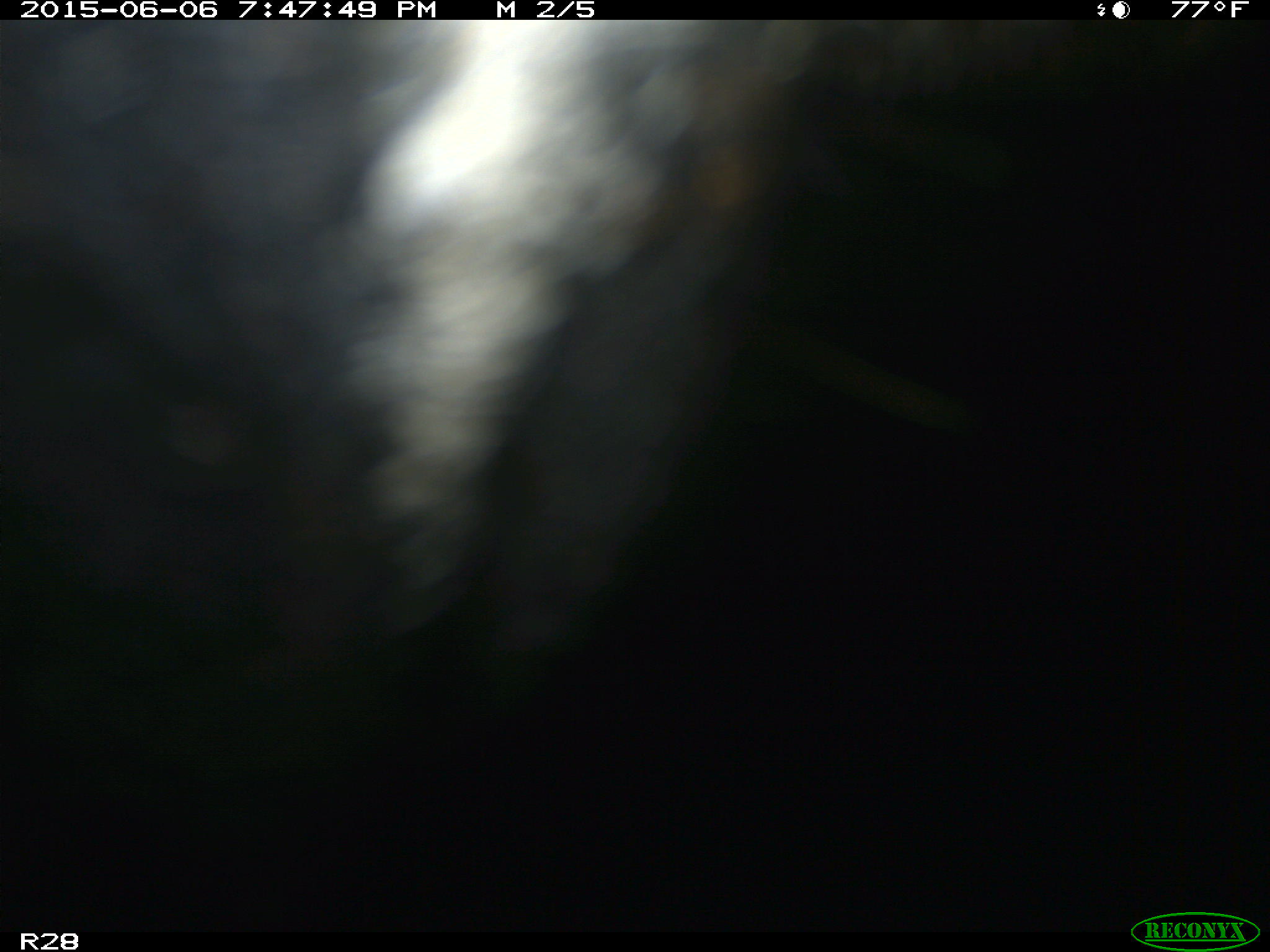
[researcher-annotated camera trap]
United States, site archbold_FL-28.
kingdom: Animalia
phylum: Chordata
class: Mammalia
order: Artiodactyla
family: Bovidae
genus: Bos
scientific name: Bos taurus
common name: domestic cow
Bos taurus (domestic cow).